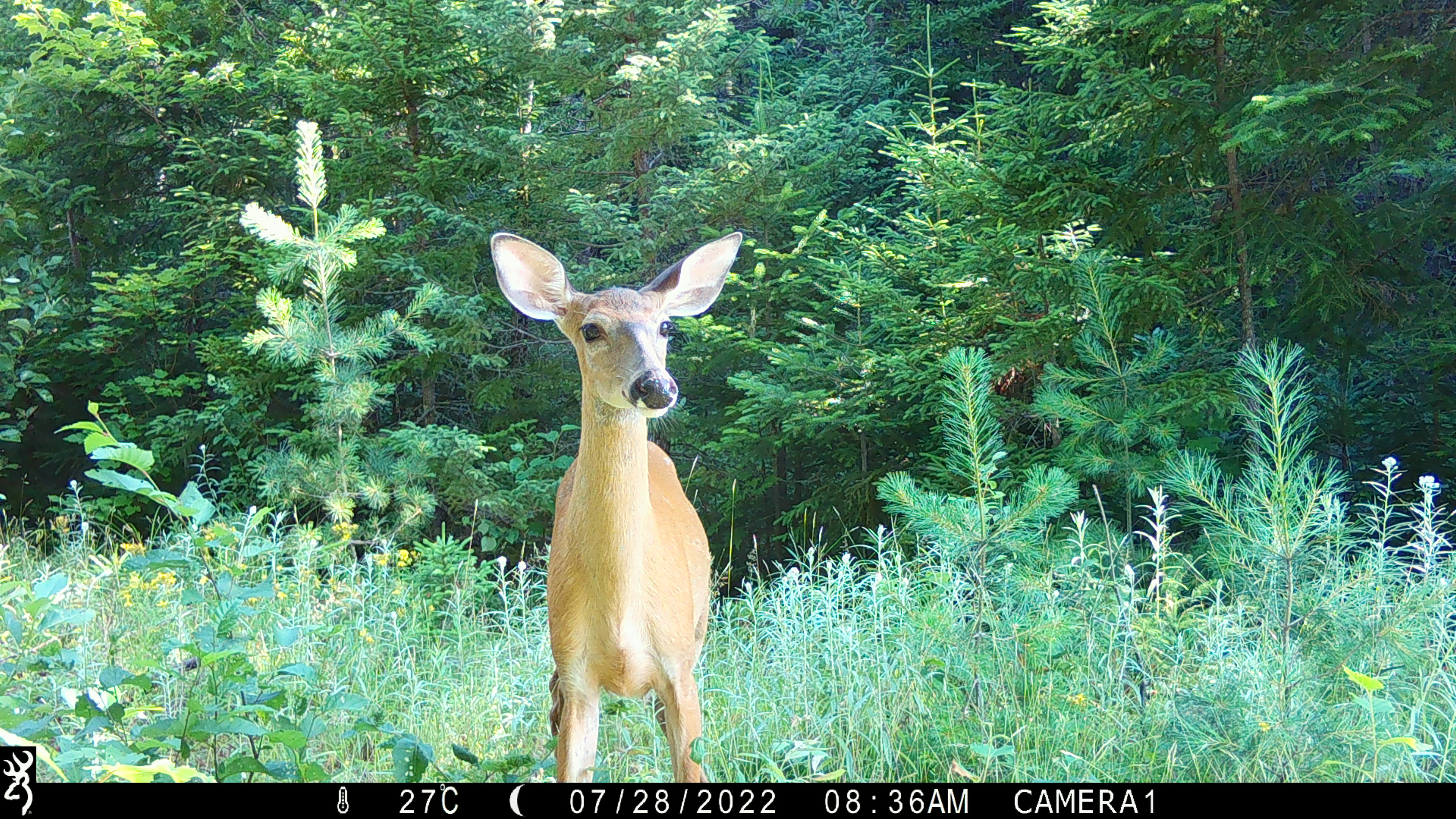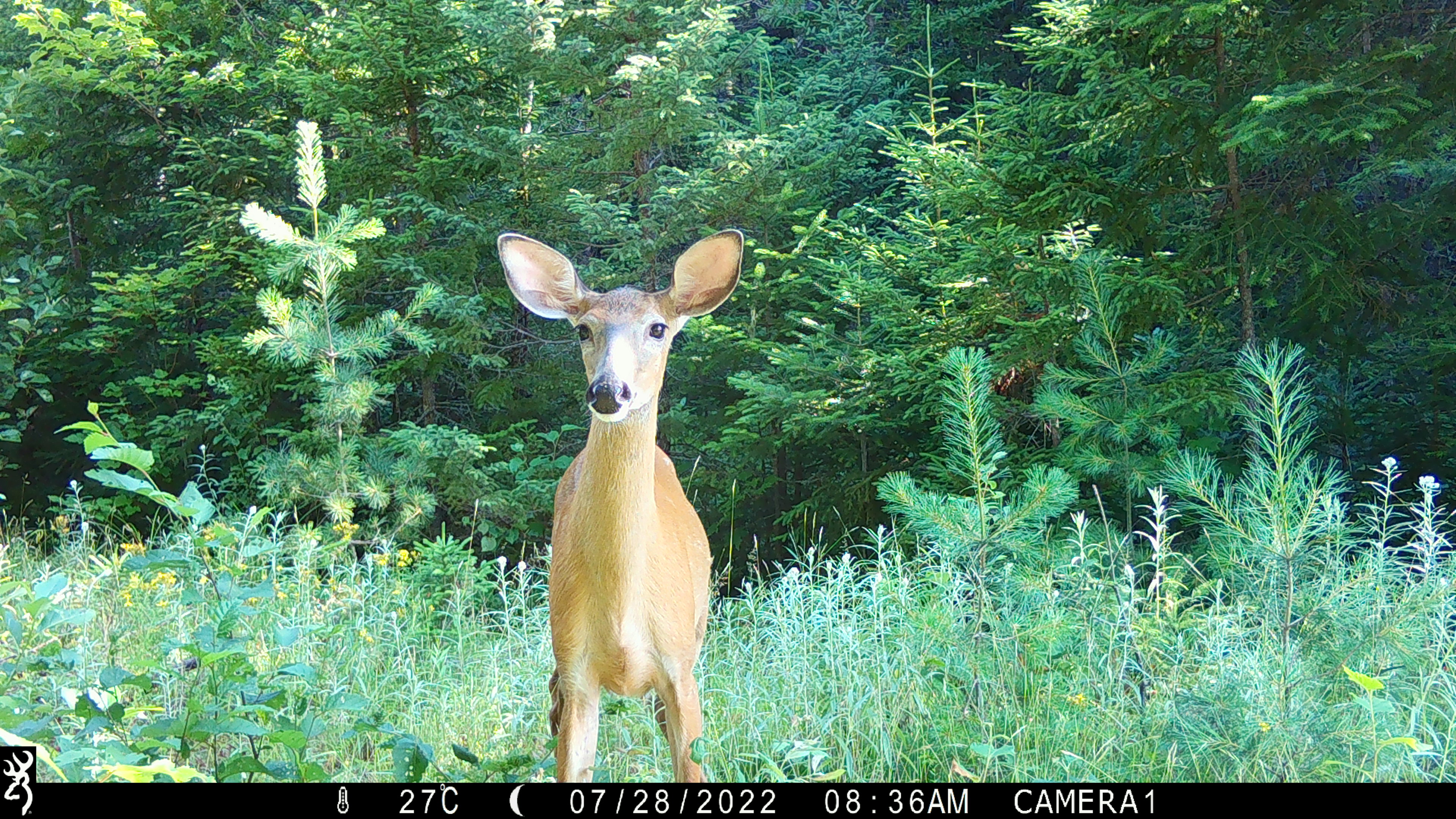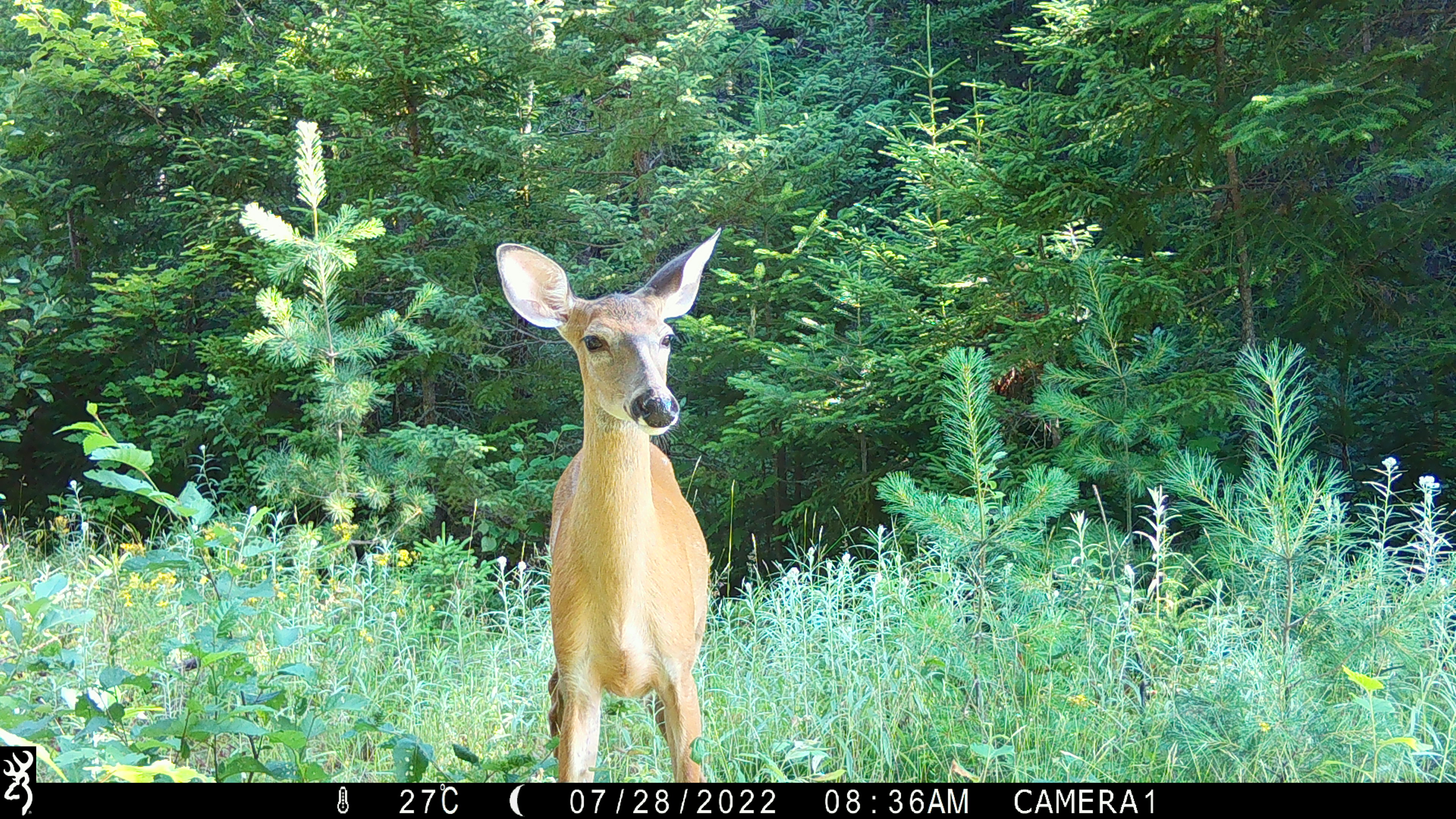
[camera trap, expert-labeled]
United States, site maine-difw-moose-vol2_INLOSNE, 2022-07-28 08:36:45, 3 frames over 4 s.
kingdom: Animalia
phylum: Chordata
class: Mammalia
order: Artiodactyla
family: Cervidae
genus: Odocoileus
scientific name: Odocoileus virginianus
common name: white-tailed deer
White-tailed deer (Odocoileus virginianus).